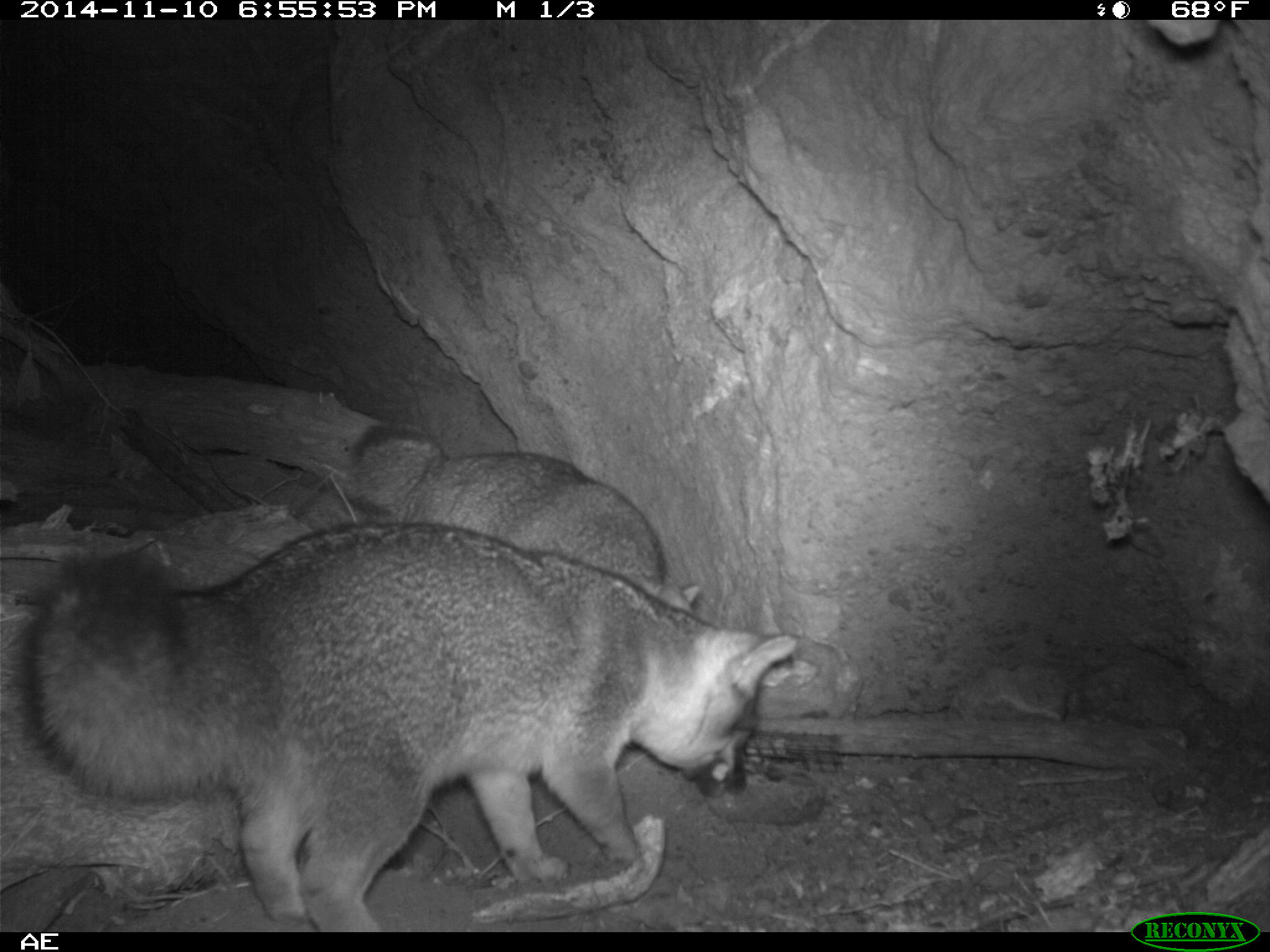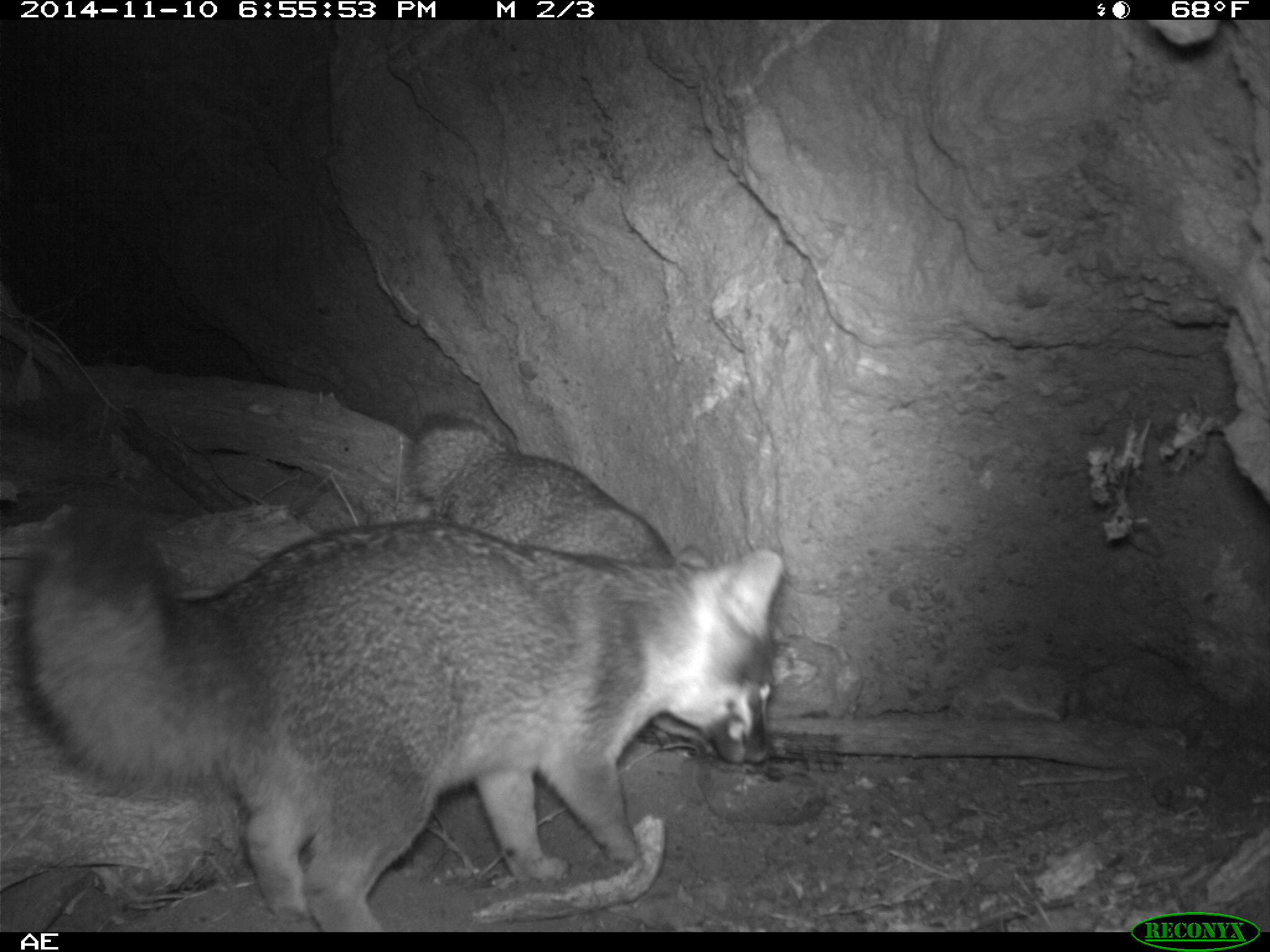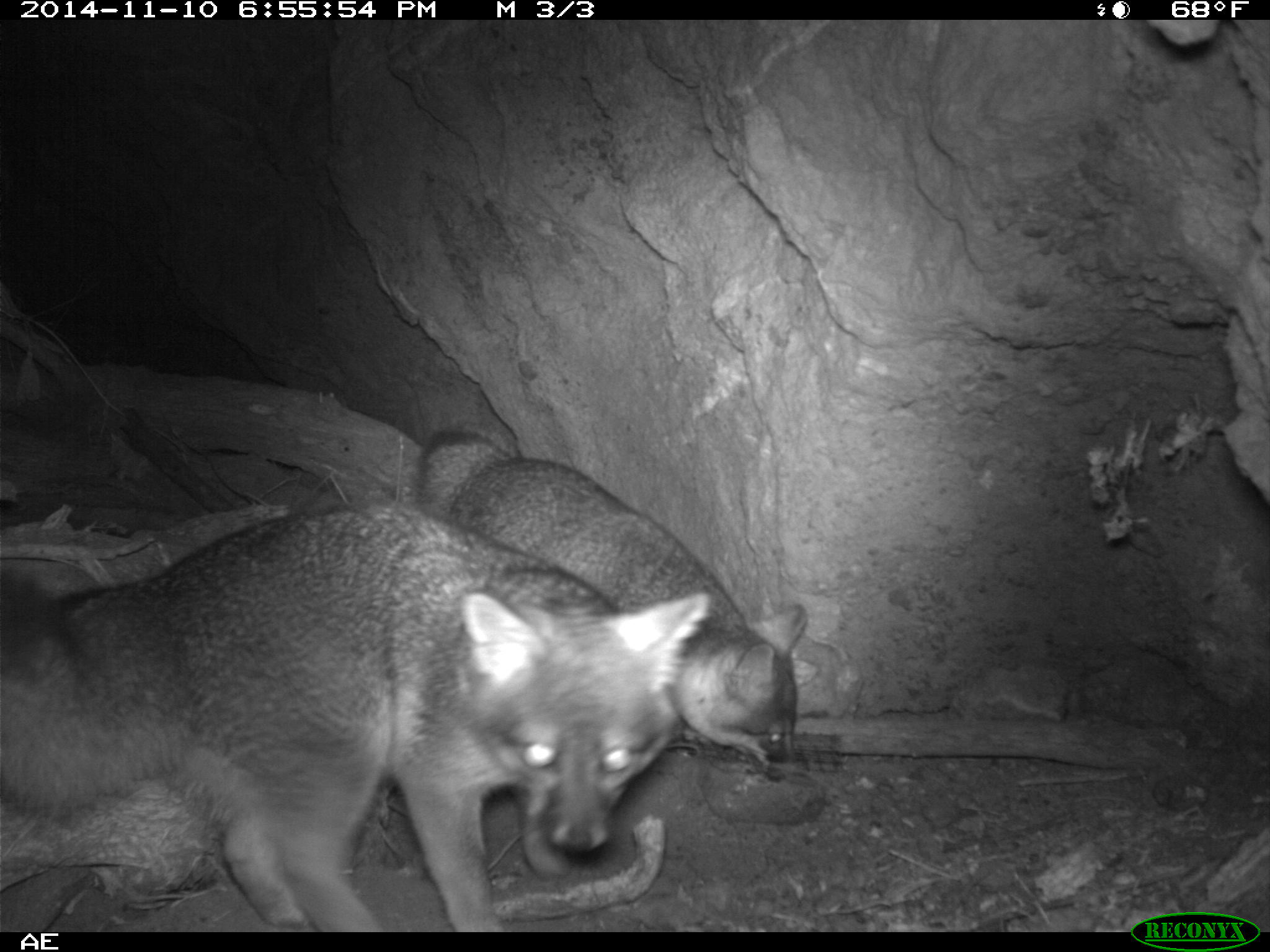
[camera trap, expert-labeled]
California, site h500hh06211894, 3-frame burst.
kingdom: Animalia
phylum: Chordata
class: Mammalia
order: Carnivora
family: Canidae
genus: Urocyon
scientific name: Urocyon littoralis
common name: island fox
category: fox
Fox (island fox) (Urocyon littoralis).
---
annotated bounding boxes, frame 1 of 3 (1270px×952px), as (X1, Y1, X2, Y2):
fox: (38, 521, 797, 932); (347, 425, 698, 612)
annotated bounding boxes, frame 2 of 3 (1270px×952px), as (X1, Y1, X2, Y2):
fox: (14, 493, 783, 932); (401, 409, 721, 756)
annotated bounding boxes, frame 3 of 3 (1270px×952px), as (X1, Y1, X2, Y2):
fox: (0, 501, 711, 932); (416, 431, 807, 775)